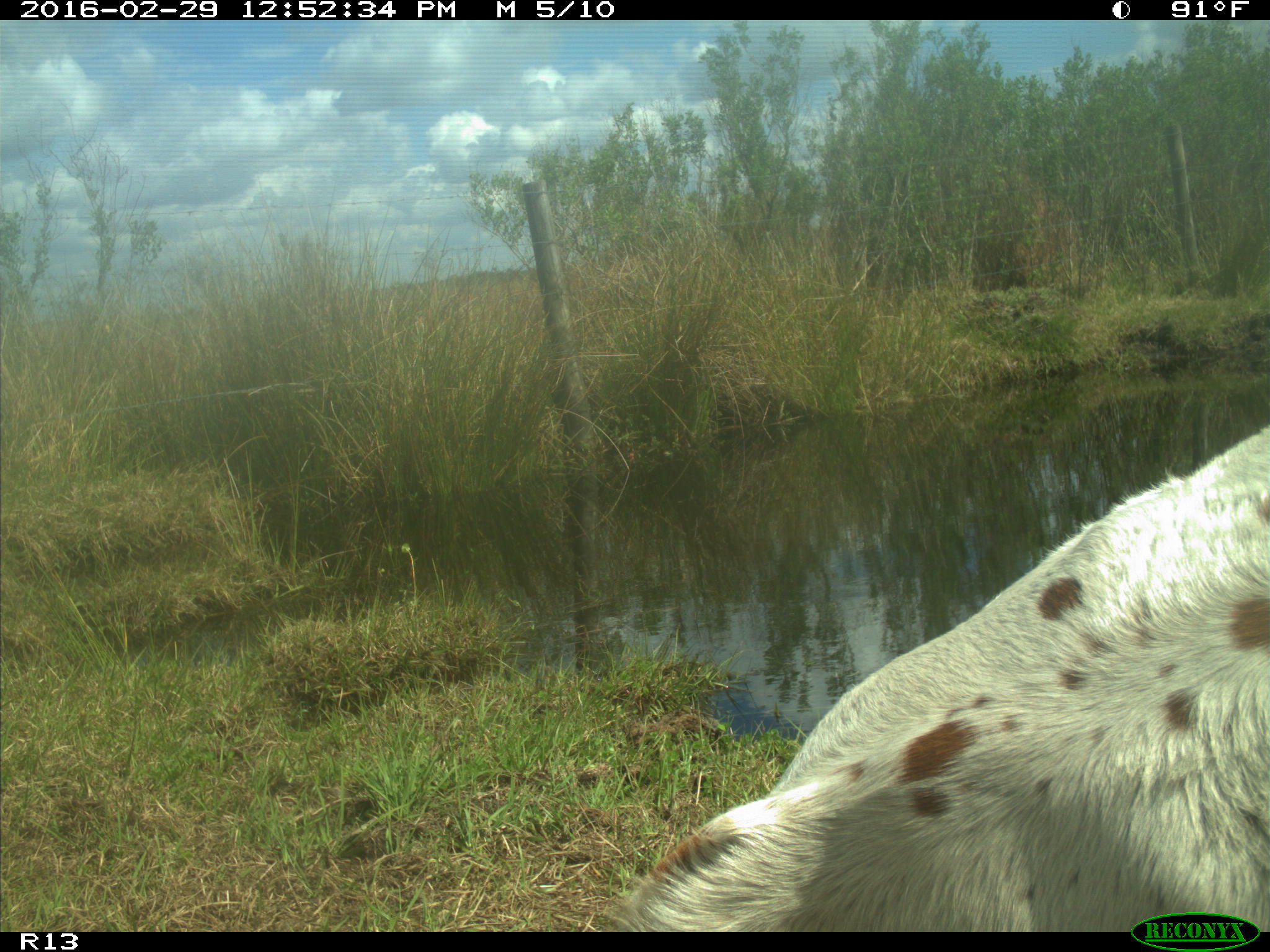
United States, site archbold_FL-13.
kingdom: Animalia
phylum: Chordata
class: Mammalia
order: Artiodactyla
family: Bovidae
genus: Bos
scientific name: Bos taurus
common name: domestic cow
Bos taurus (domestic cow).